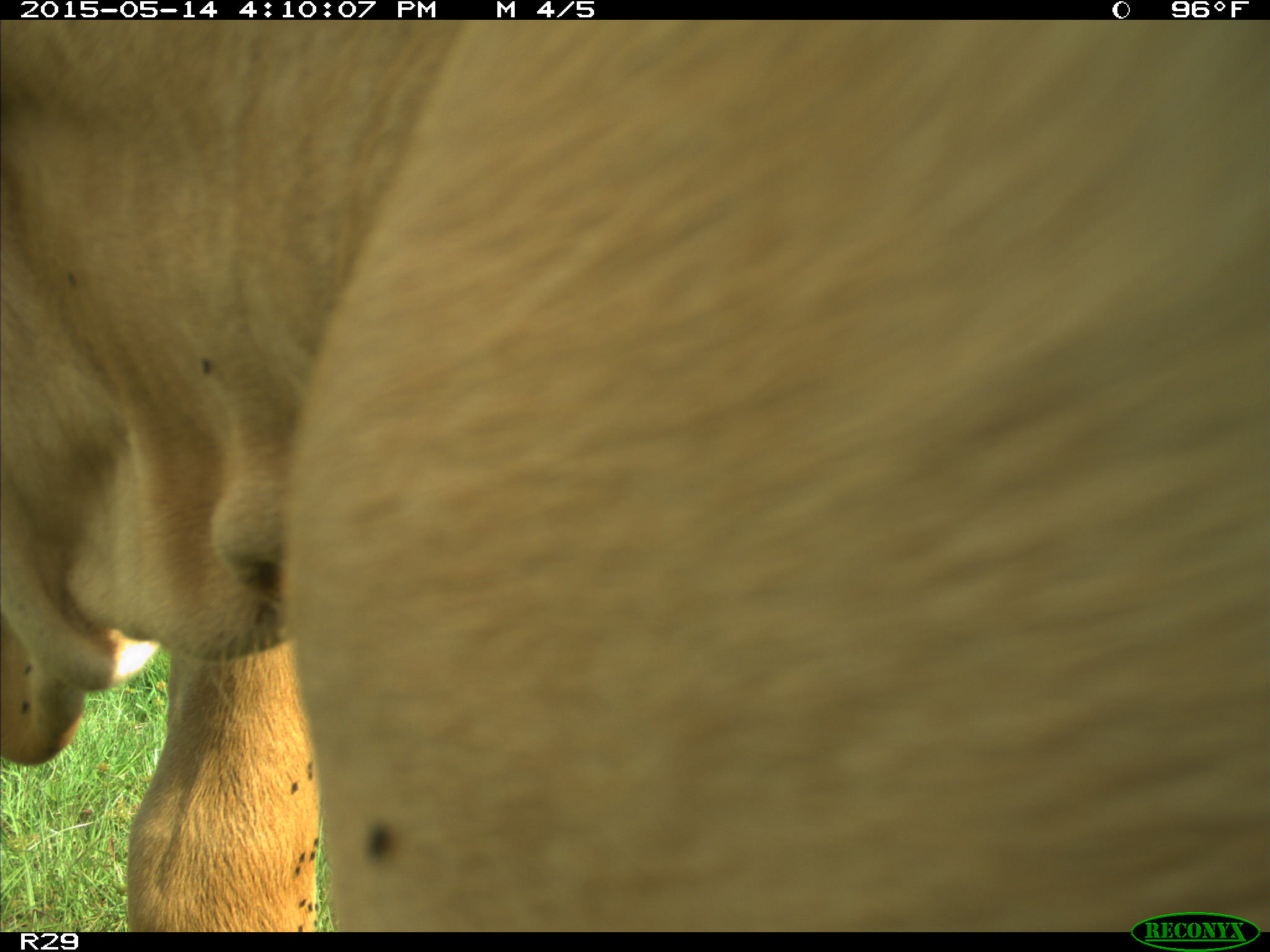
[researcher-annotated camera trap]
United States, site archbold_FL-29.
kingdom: Animalia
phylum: Chordata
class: Mammalia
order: Artiodactyla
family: Bovidae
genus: Bos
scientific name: Bos taurus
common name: domestic cow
Bos taurus (domestic cow).